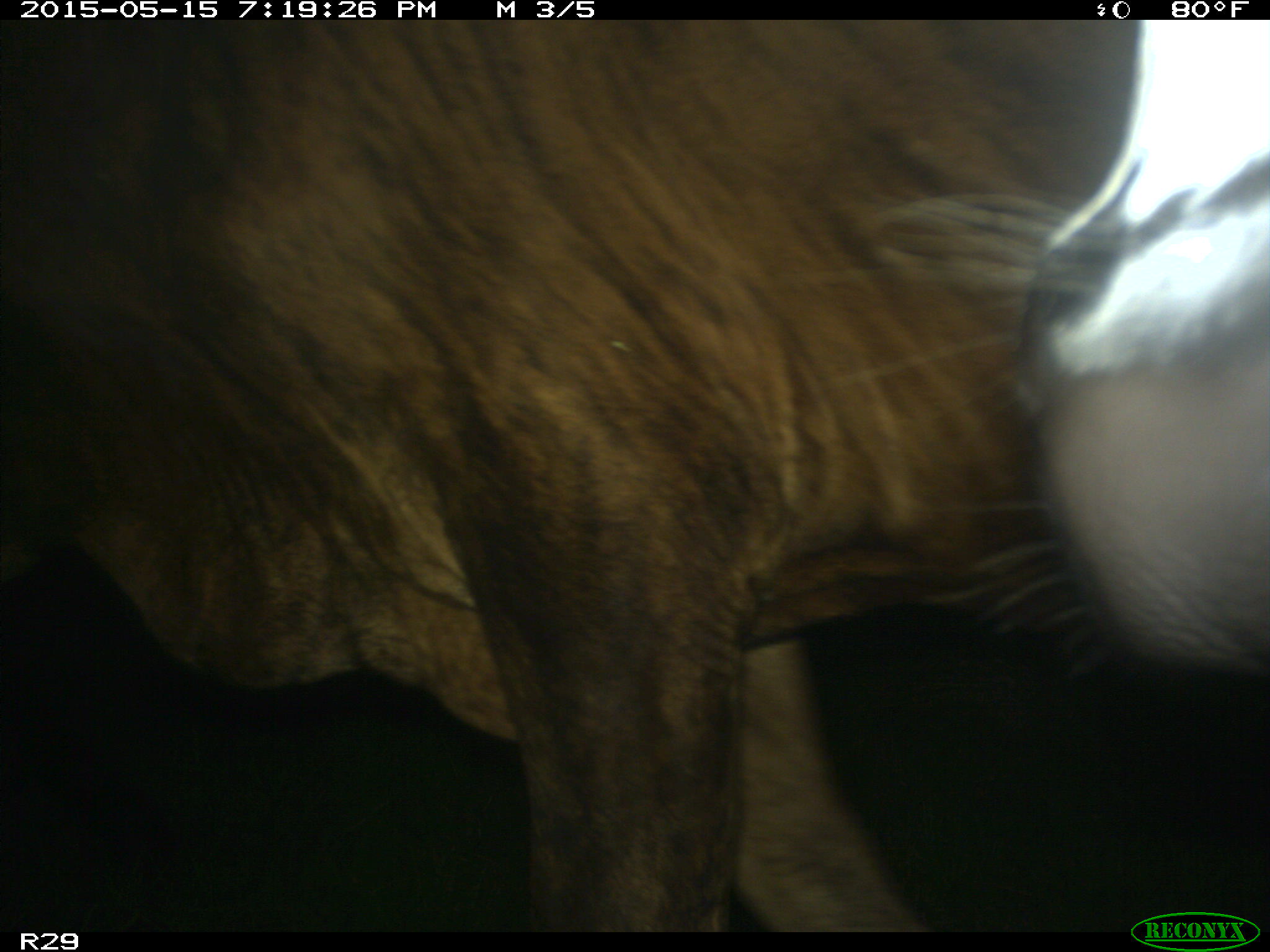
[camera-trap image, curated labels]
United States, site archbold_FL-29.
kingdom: Animalia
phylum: Chordata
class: Mammalia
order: Artiodactyla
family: Bovidae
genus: Bos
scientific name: Bos taurus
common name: domestic cow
Bos taurus (domestic cow).